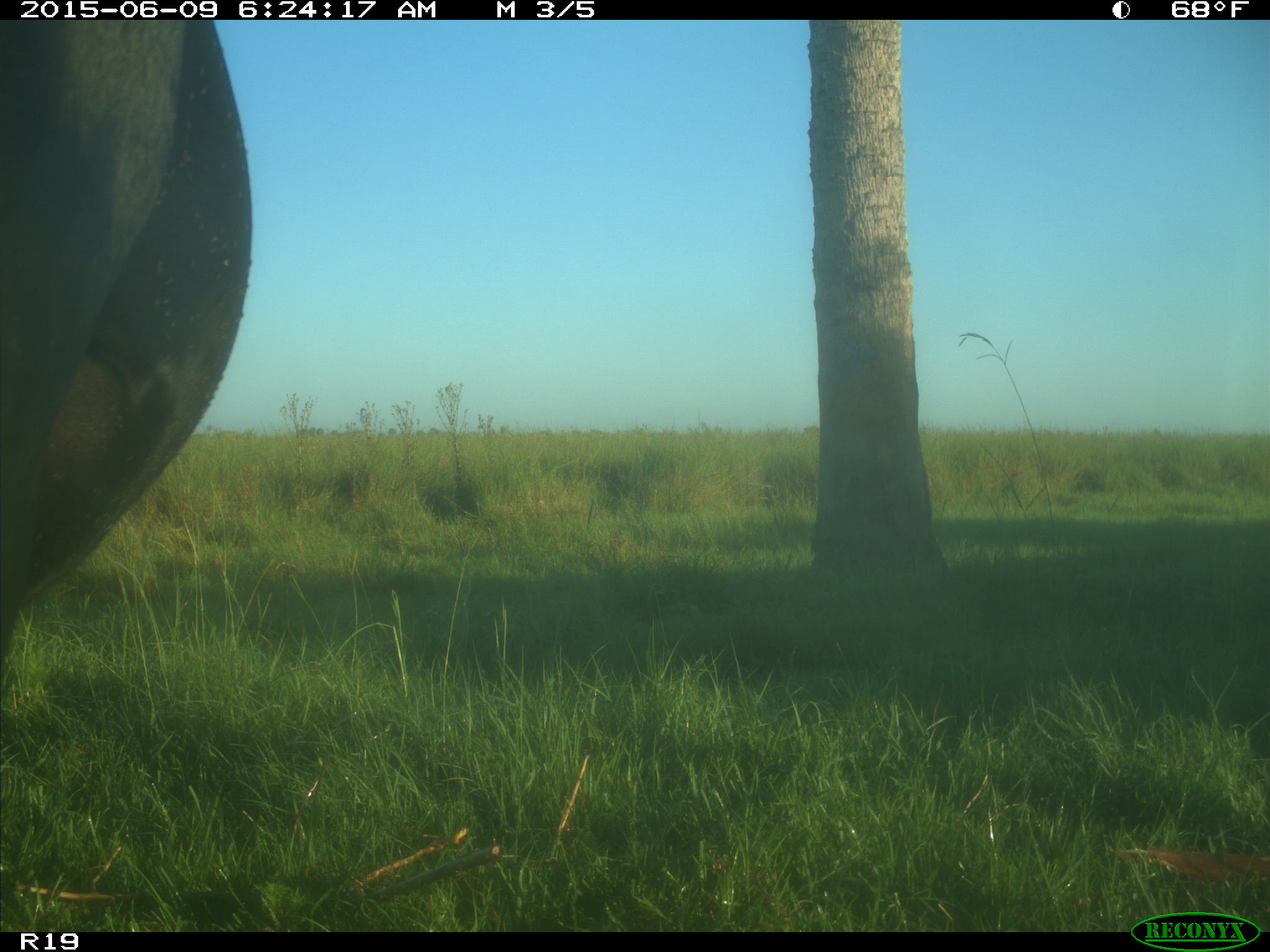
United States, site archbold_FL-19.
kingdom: Animalia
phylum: Chordata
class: Mammalia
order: Artiodactyla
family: Bovidae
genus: Bos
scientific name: Bos taurus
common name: domestic cow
Bos taurus (domestic cow).